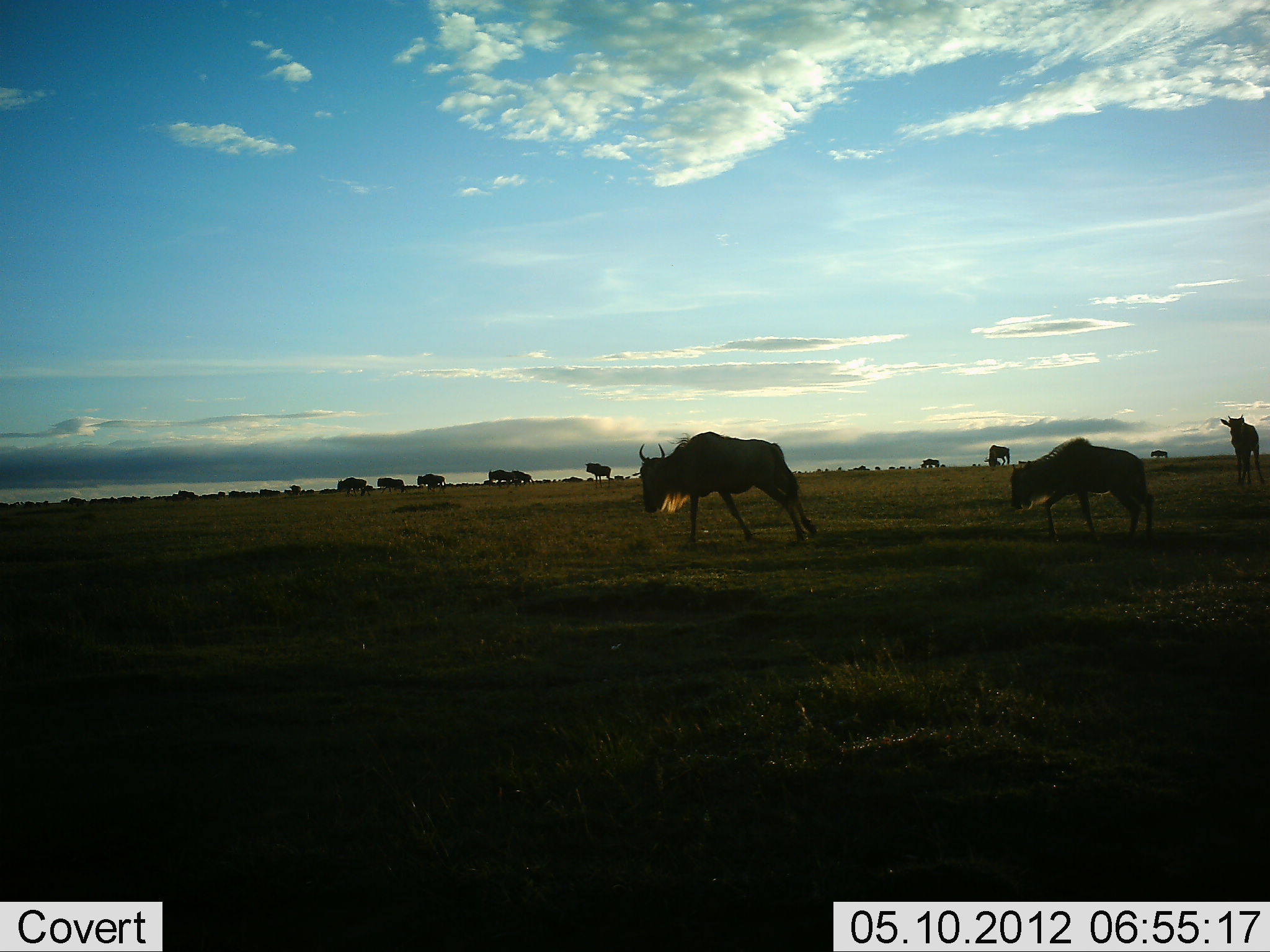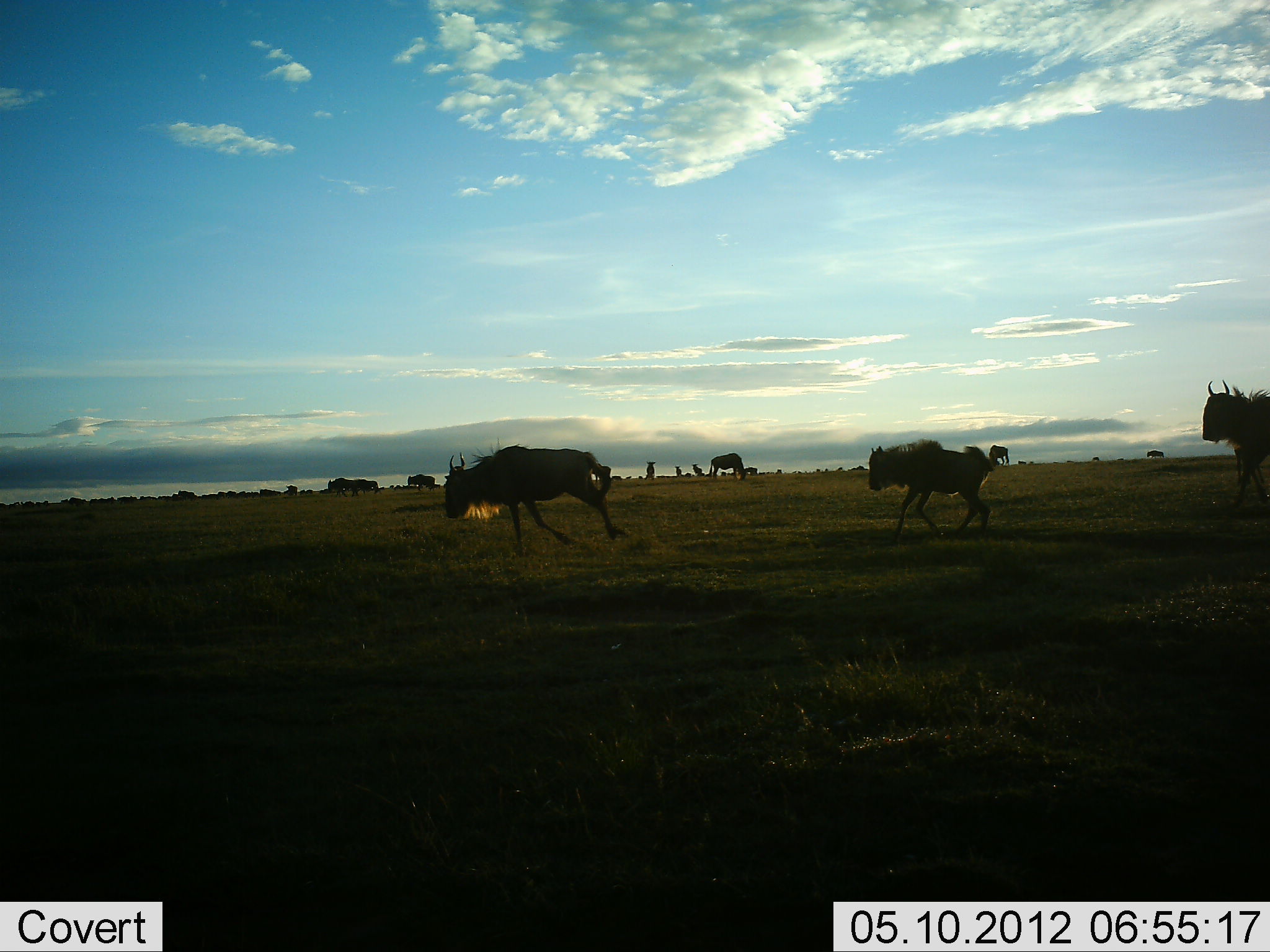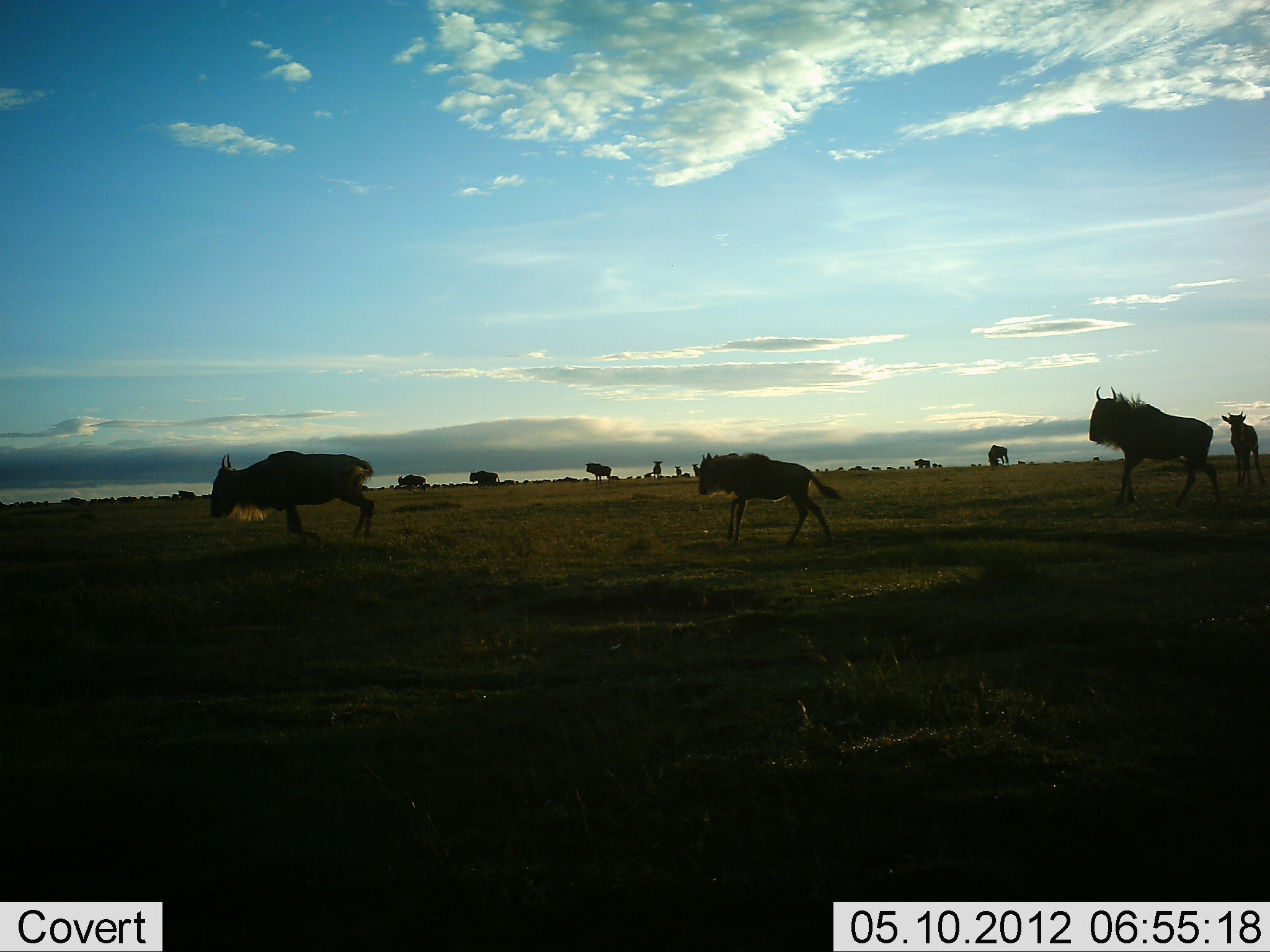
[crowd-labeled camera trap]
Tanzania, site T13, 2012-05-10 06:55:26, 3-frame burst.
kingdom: Animalia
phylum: Chordata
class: Mammalia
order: Artiodactyla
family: Bovidae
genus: Connochaetes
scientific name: Connochaetes taurinus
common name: blue wildebeest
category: wildebeest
Wildebeest (blue wildebeest) (Connochaetes taurinus), count 11-50. Behavior (volunteer vote fractions): standing 50%, resting 10%, moving 100%, interacting 0%. Young present (vote fraction): 30%. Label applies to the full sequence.